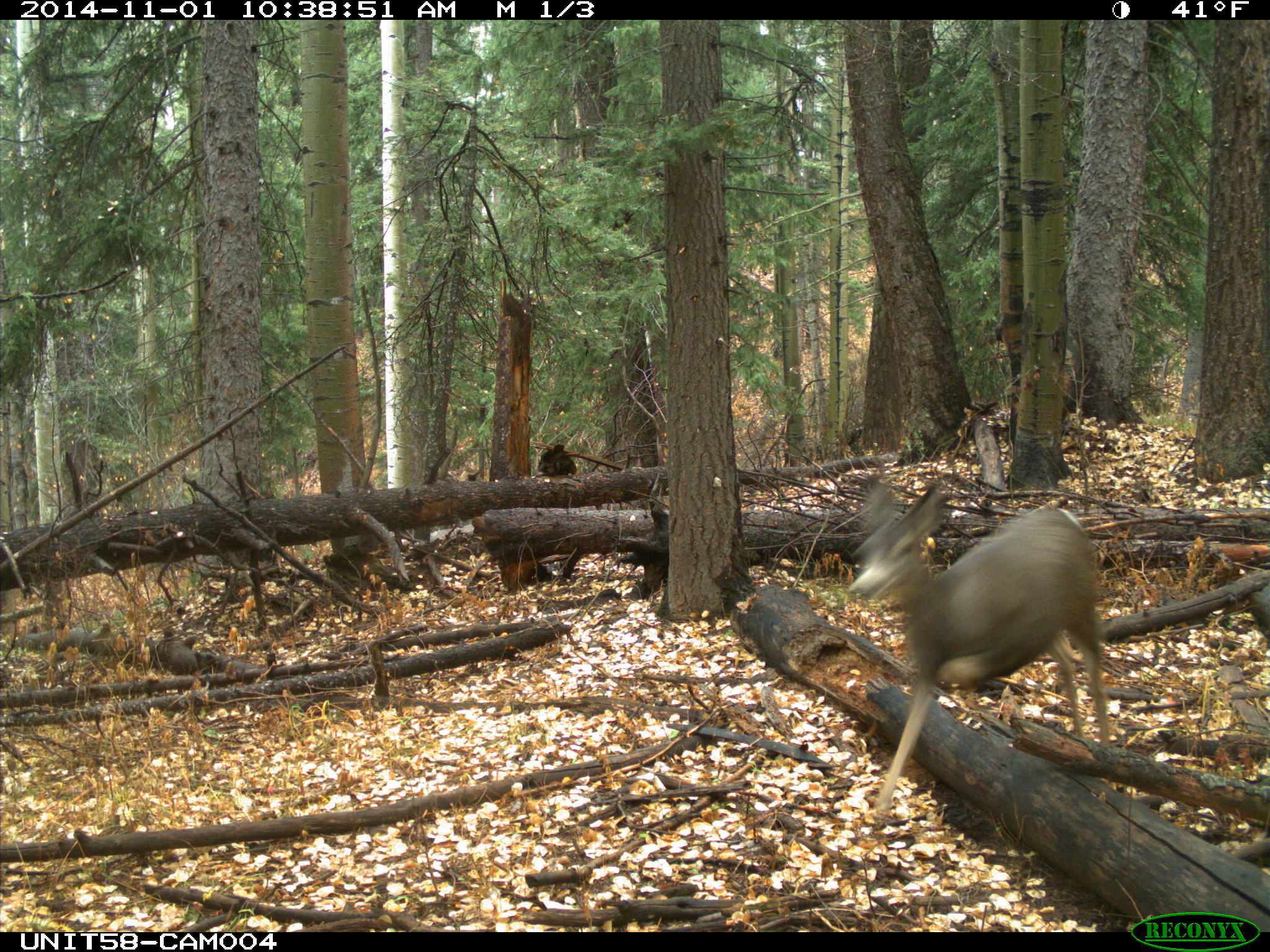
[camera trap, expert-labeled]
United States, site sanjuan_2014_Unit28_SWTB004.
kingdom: Animalia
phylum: Chordata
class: Mammalia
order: Artiodactyla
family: Cervidae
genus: Odocoileus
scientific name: Odocoileus hemionus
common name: mule deer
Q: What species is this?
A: Odocoileus hemionus (mule deer).